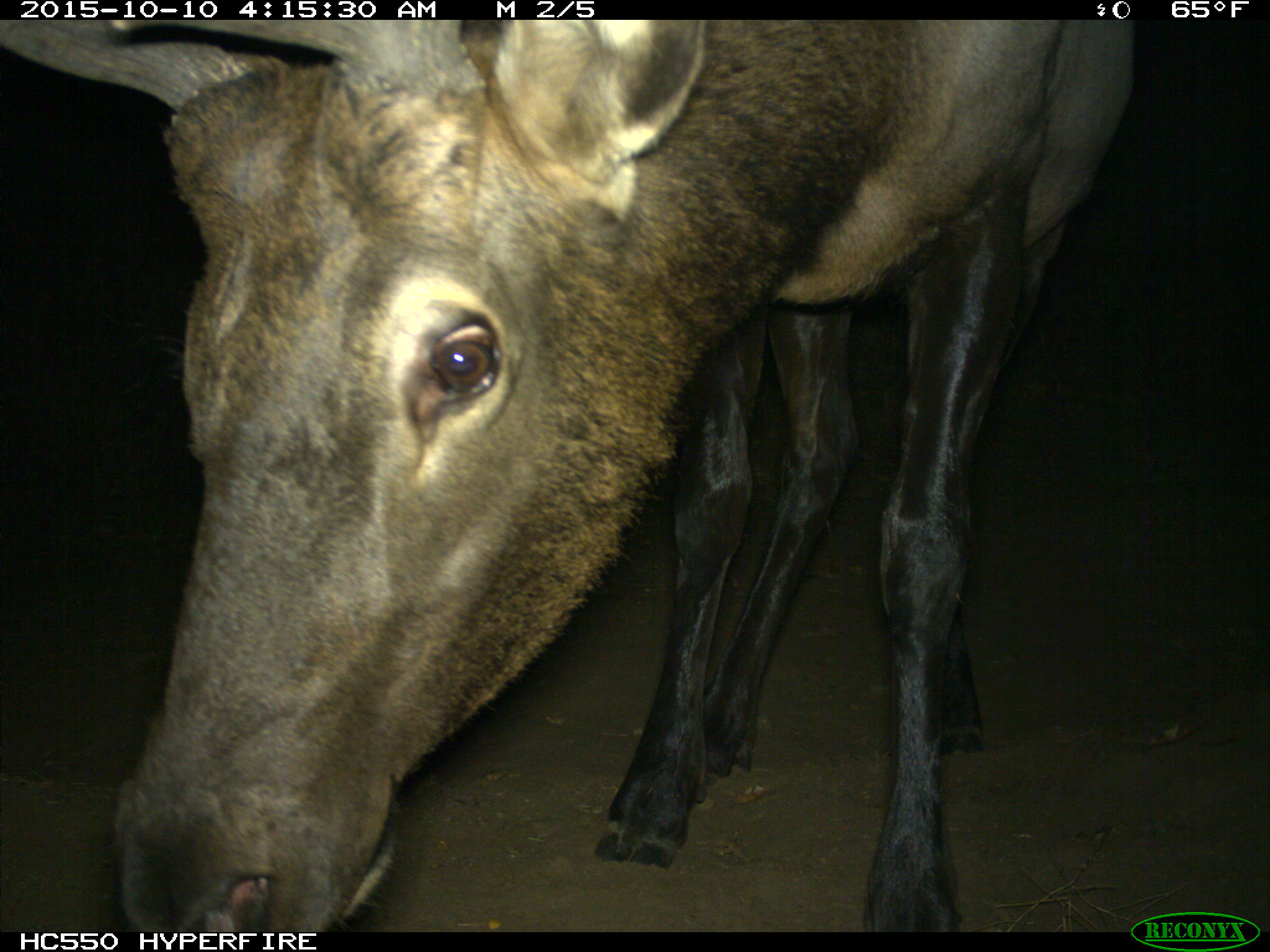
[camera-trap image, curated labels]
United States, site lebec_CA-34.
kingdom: Animalia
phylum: Chordata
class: Mammalia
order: Artiodactyla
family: Cervidae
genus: Cervus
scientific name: Cervus canadensis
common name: elk